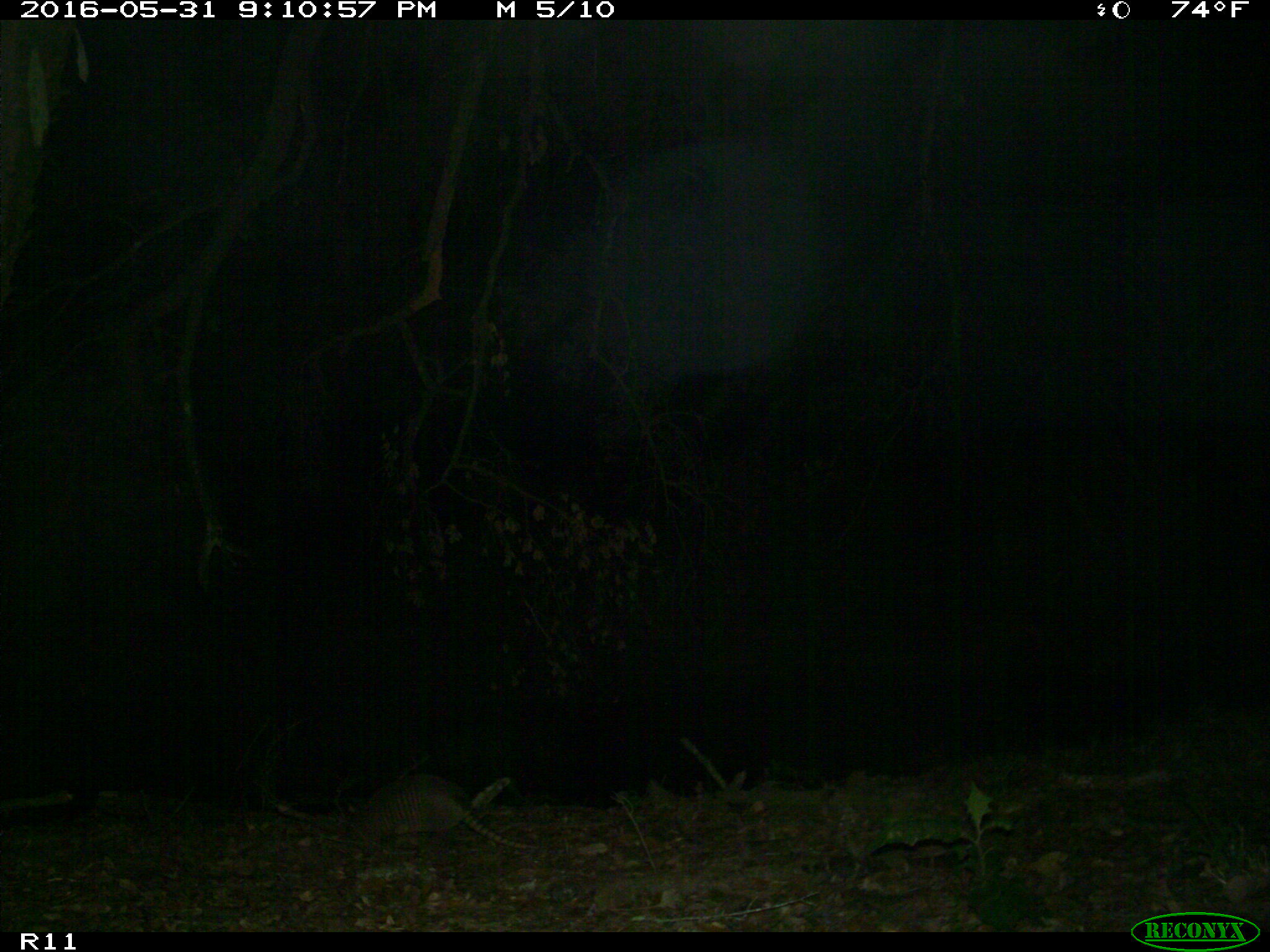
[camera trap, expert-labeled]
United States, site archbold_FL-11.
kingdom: Animalia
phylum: Chordata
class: Mammalia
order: Cingulata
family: Dasypodidae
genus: Dasypus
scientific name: Dasypus novemcinctus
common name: nine-banded armadillo